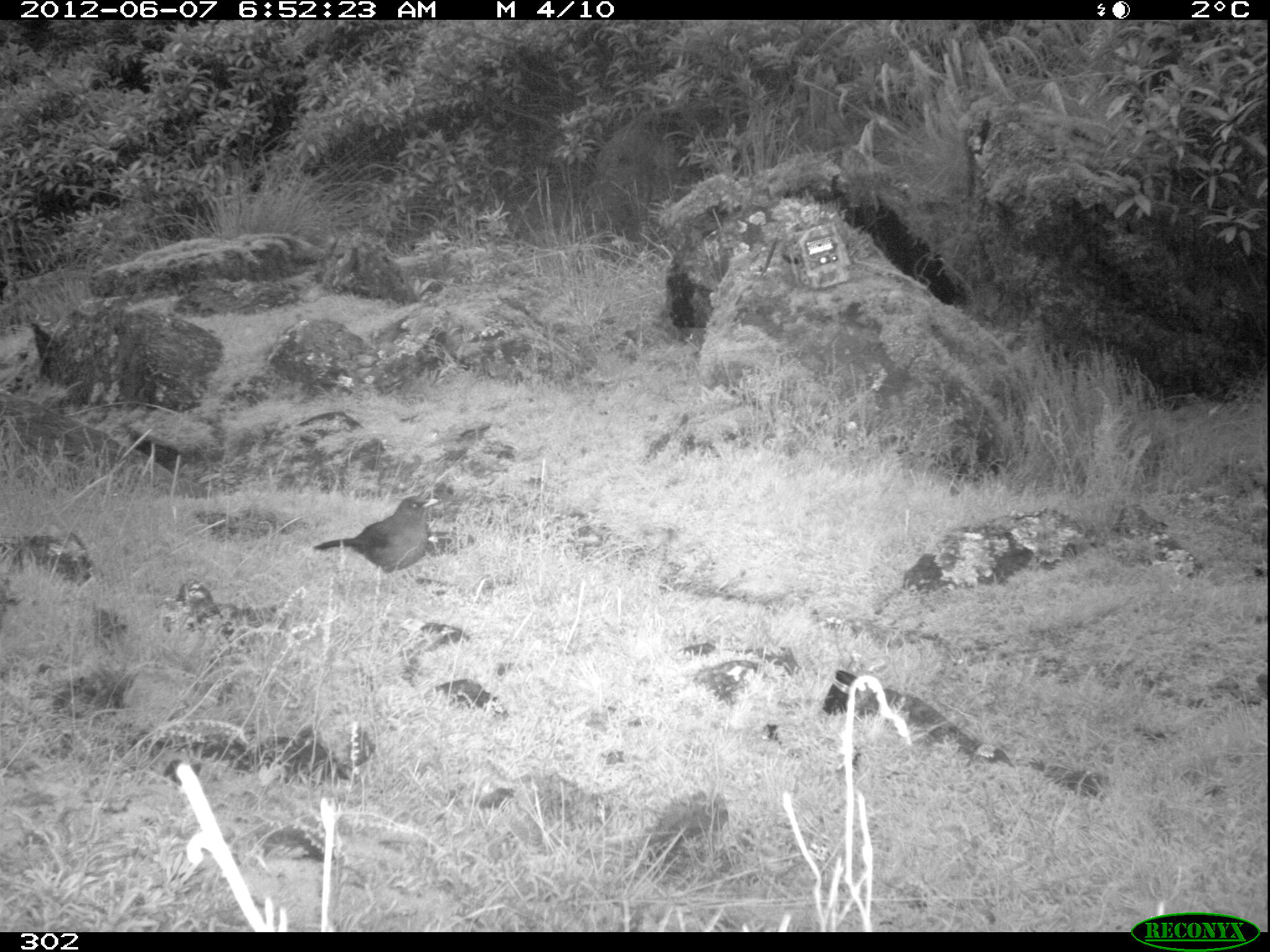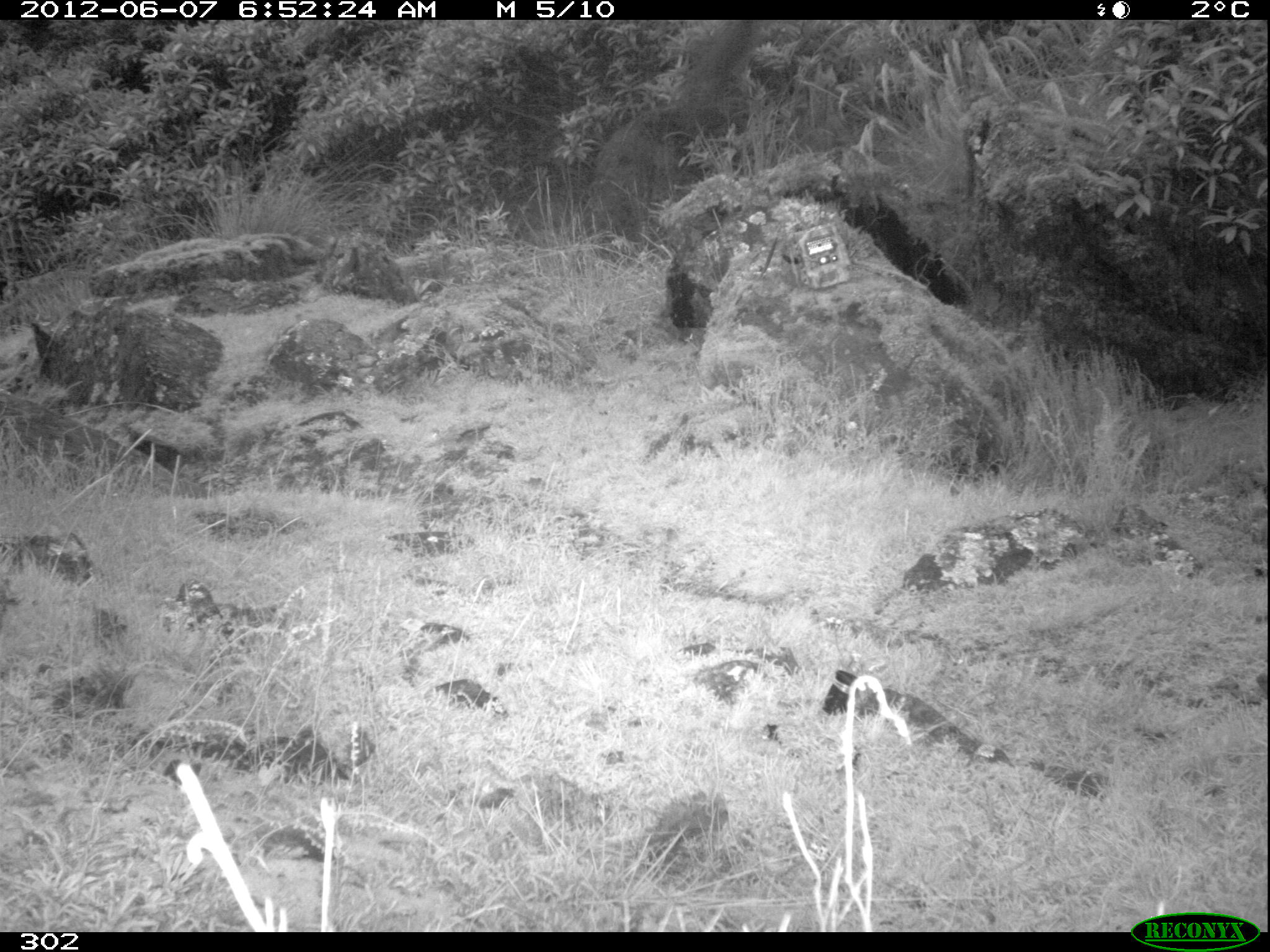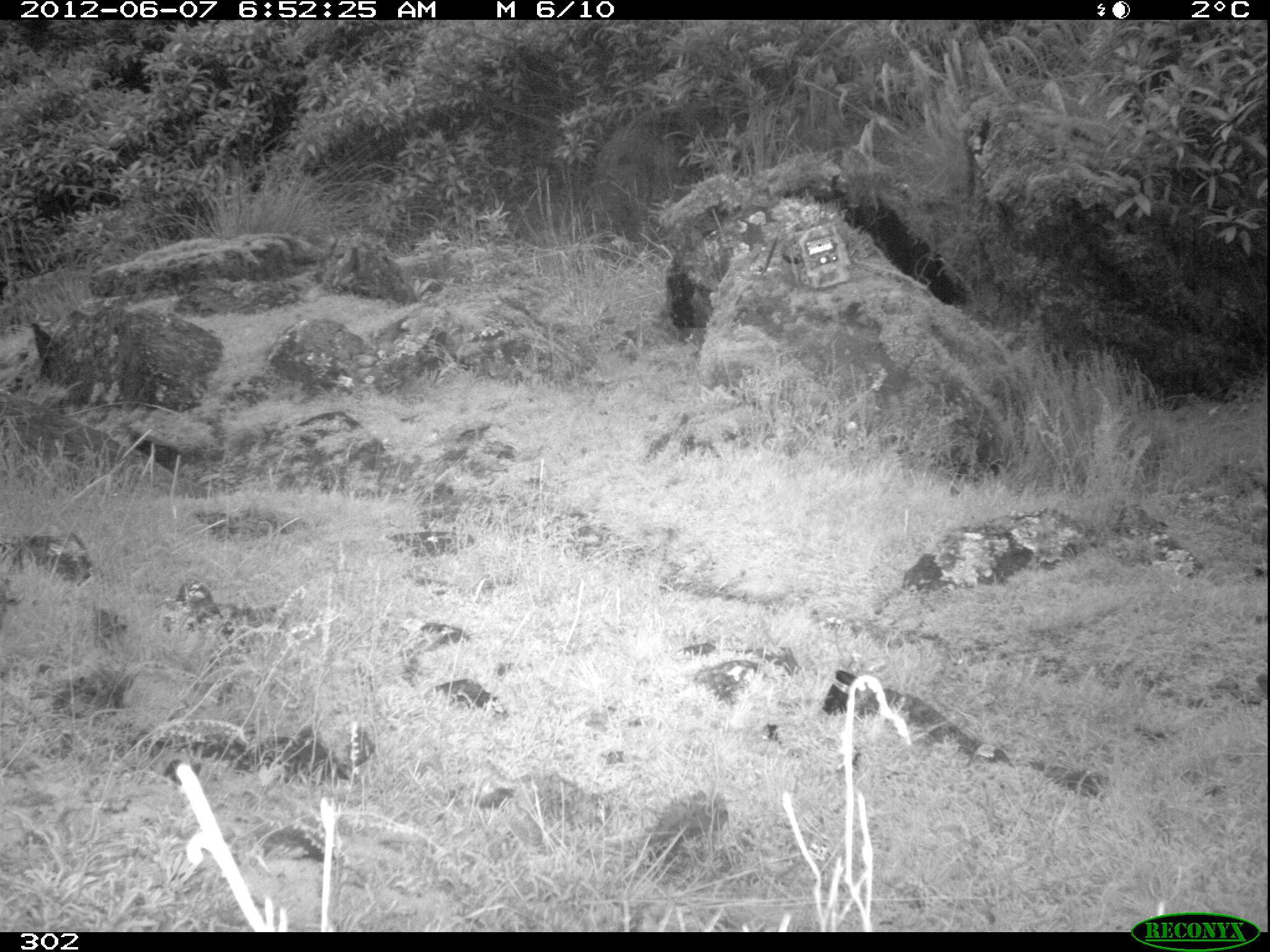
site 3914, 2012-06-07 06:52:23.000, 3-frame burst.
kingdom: Animalia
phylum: Chordata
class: Aves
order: Passeriformes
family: Turdidae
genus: Turdus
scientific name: Turdus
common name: true thrushes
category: turdus sp